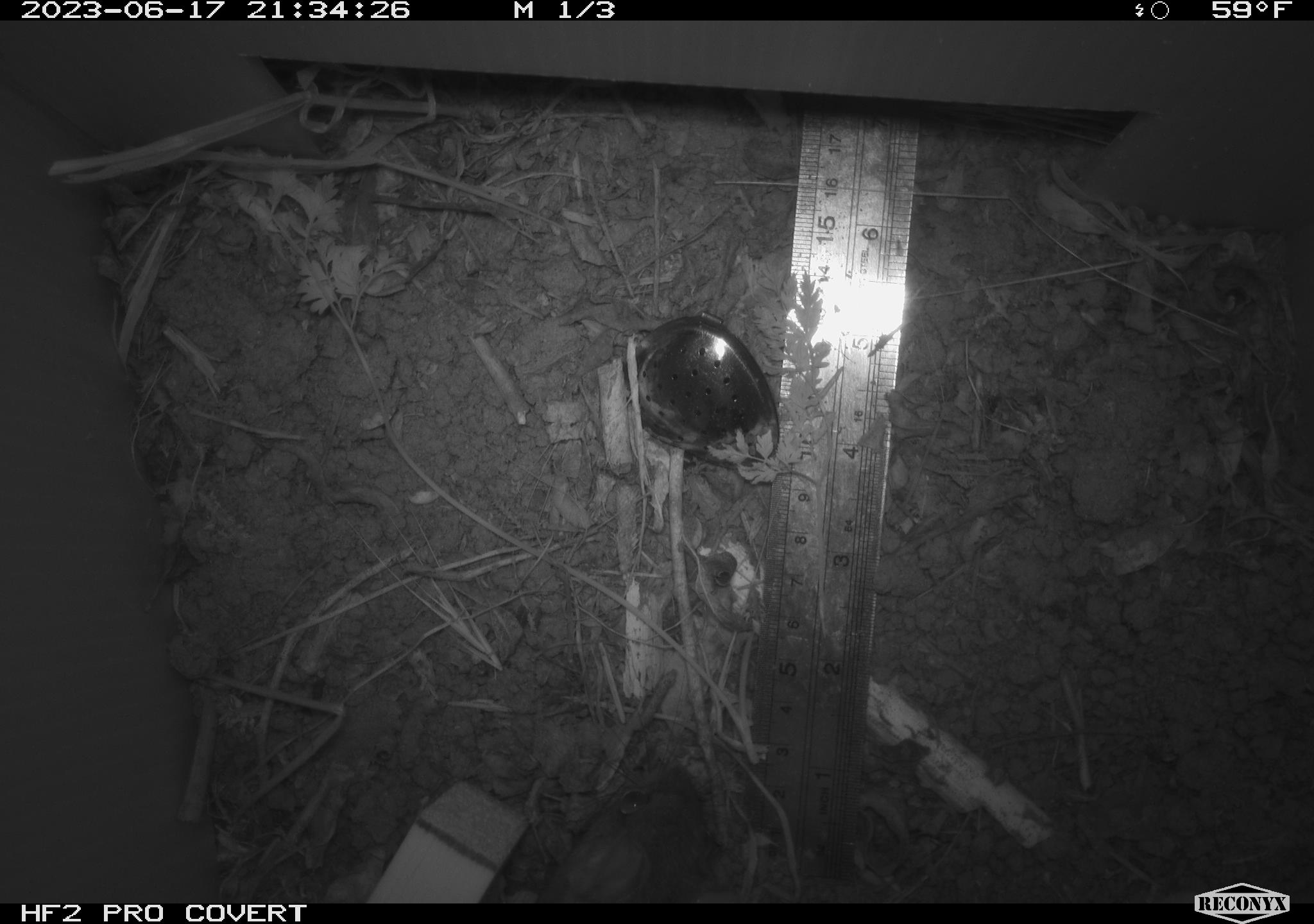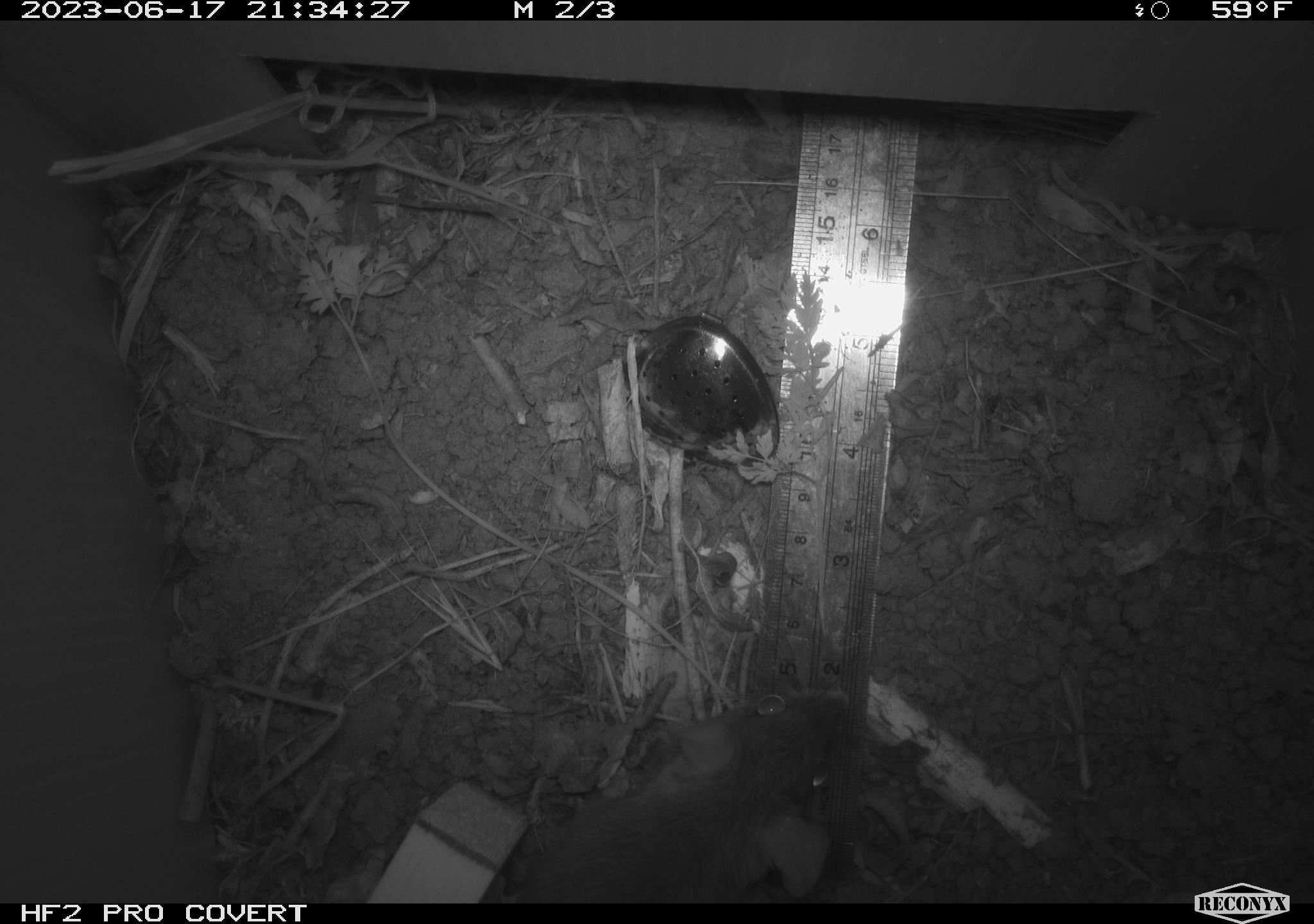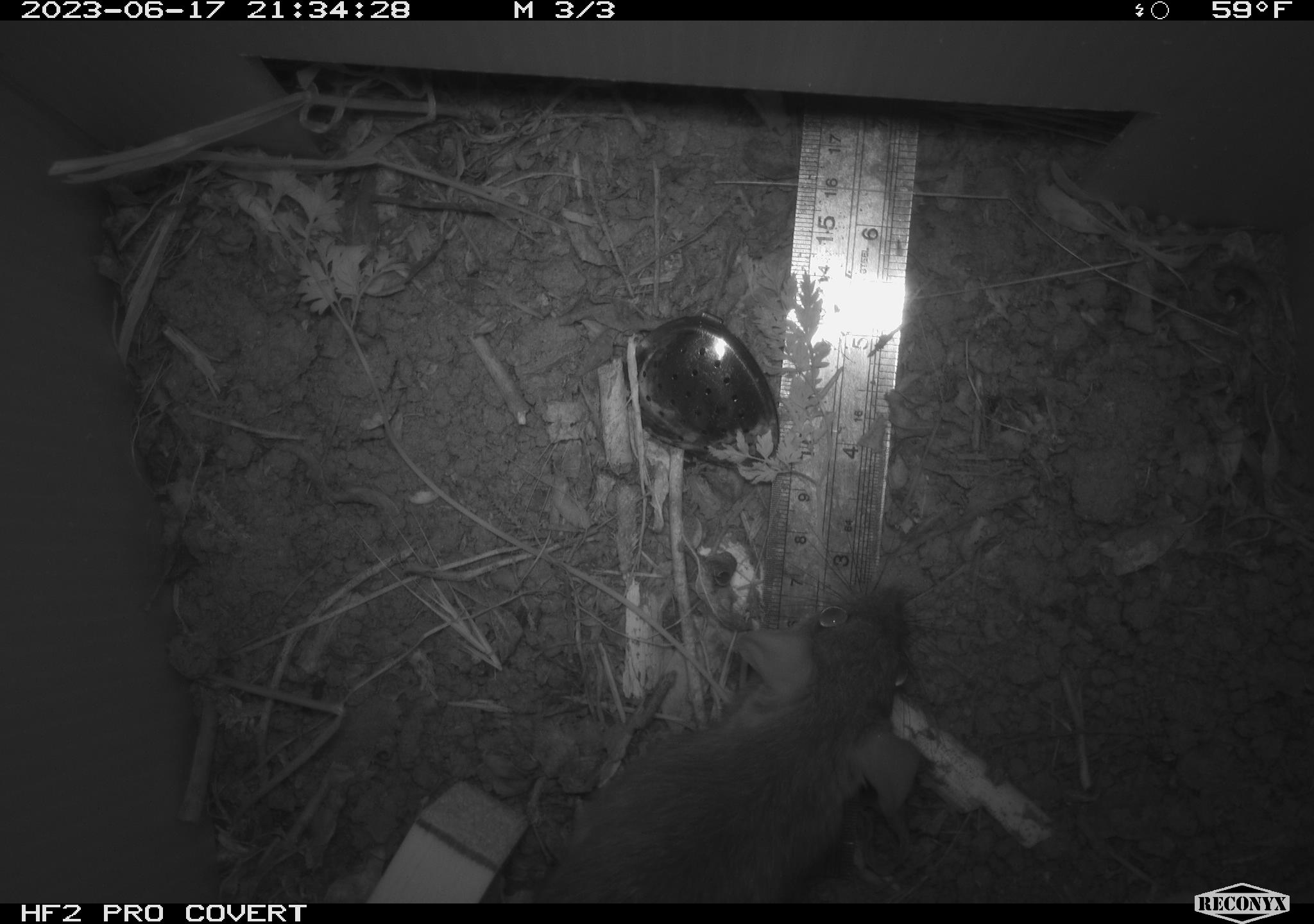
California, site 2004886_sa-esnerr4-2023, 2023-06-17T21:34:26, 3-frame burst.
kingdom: Animalia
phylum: Chordata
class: Mammalia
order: Rodentia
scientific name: Rodentia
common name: mouse species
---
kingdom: Animalia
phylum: Chordata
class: Mammalia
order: Rodentia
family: Muridae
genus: Rattus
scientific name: Rattus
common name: rat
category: rattus species